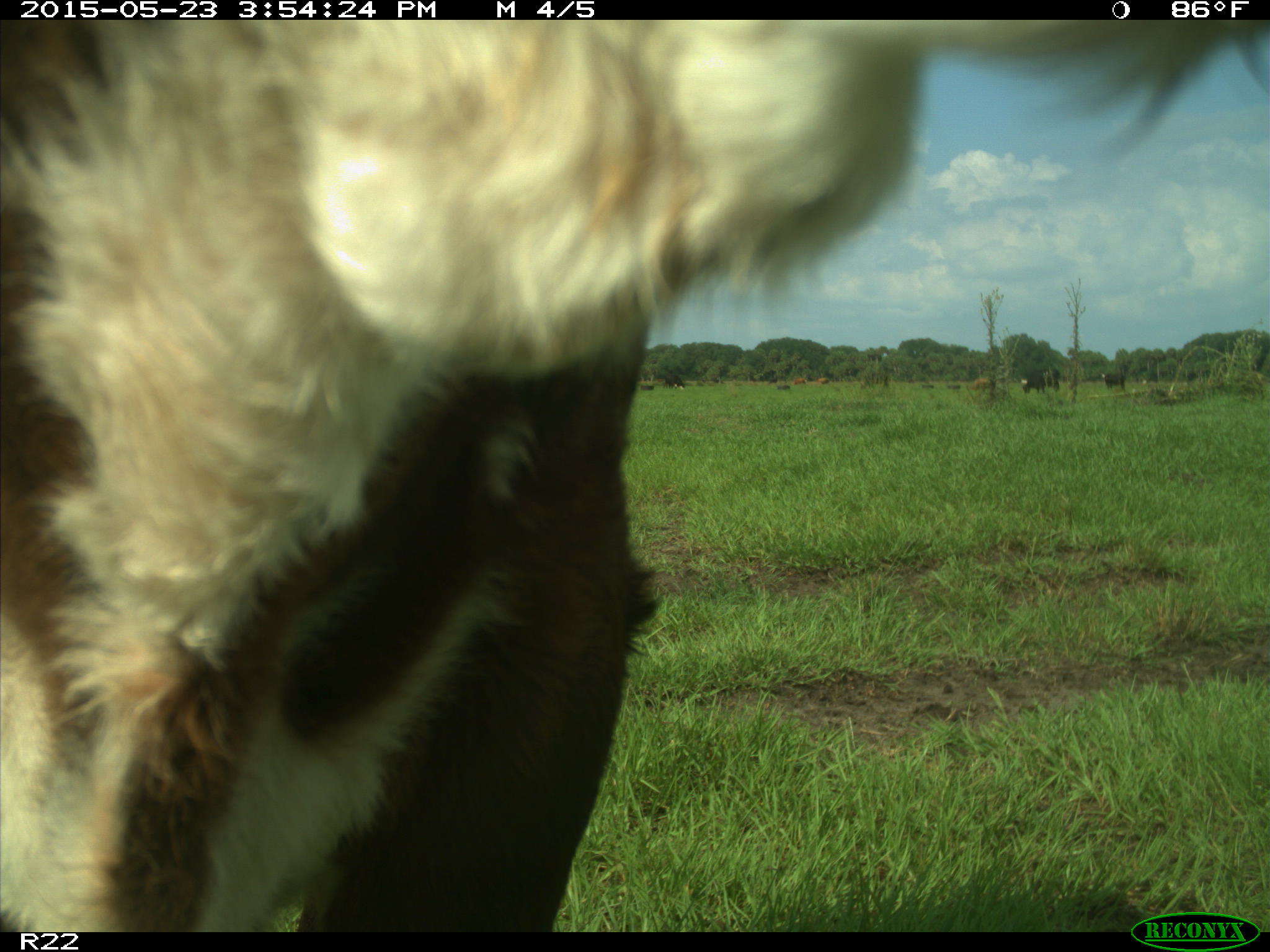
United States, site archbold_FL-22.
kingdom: Animalia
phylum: Chordata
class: Mammalia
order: Artiodactyla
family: Bovidae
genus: Bos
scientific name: Bos taurus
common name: domestic cow